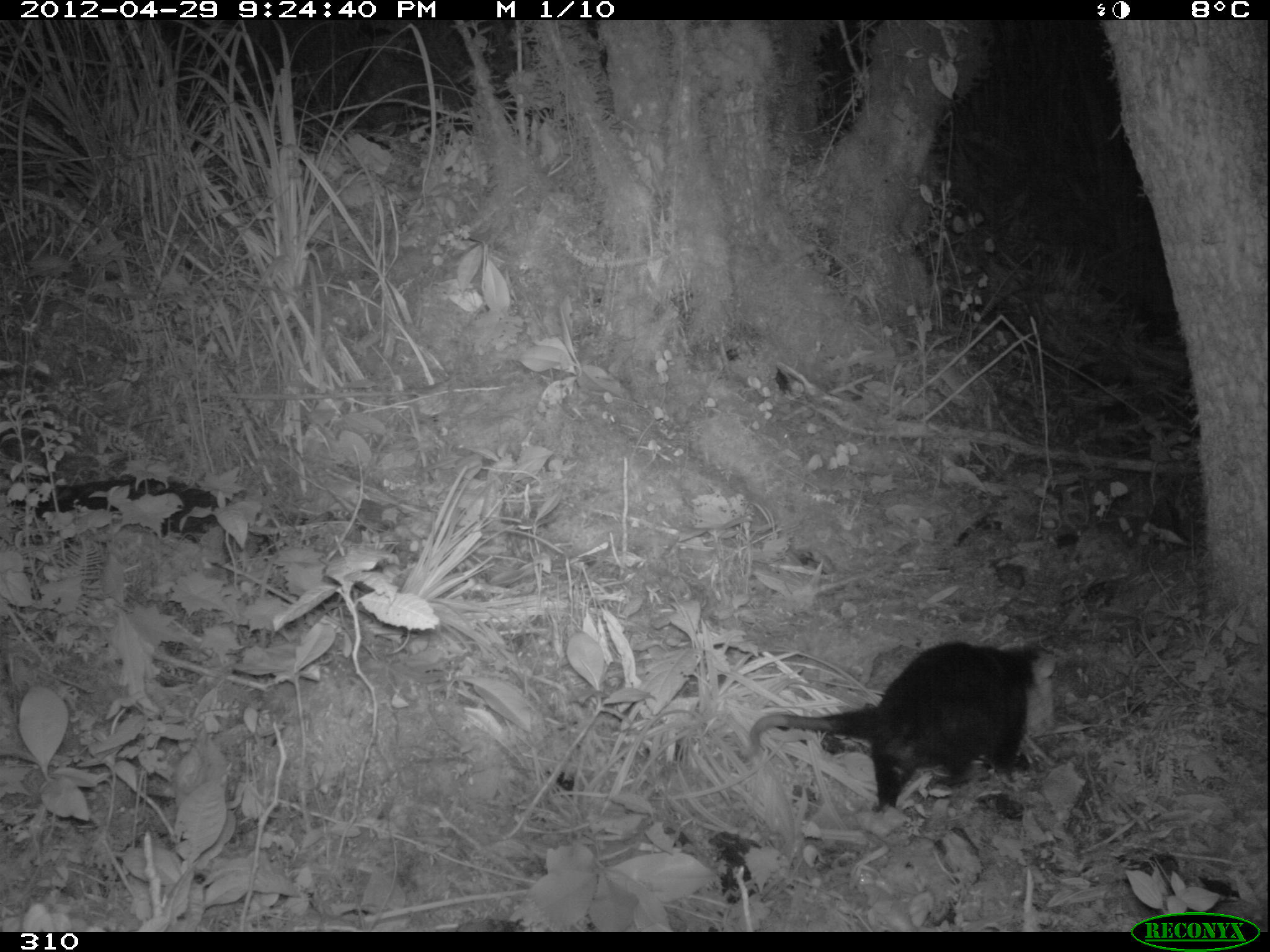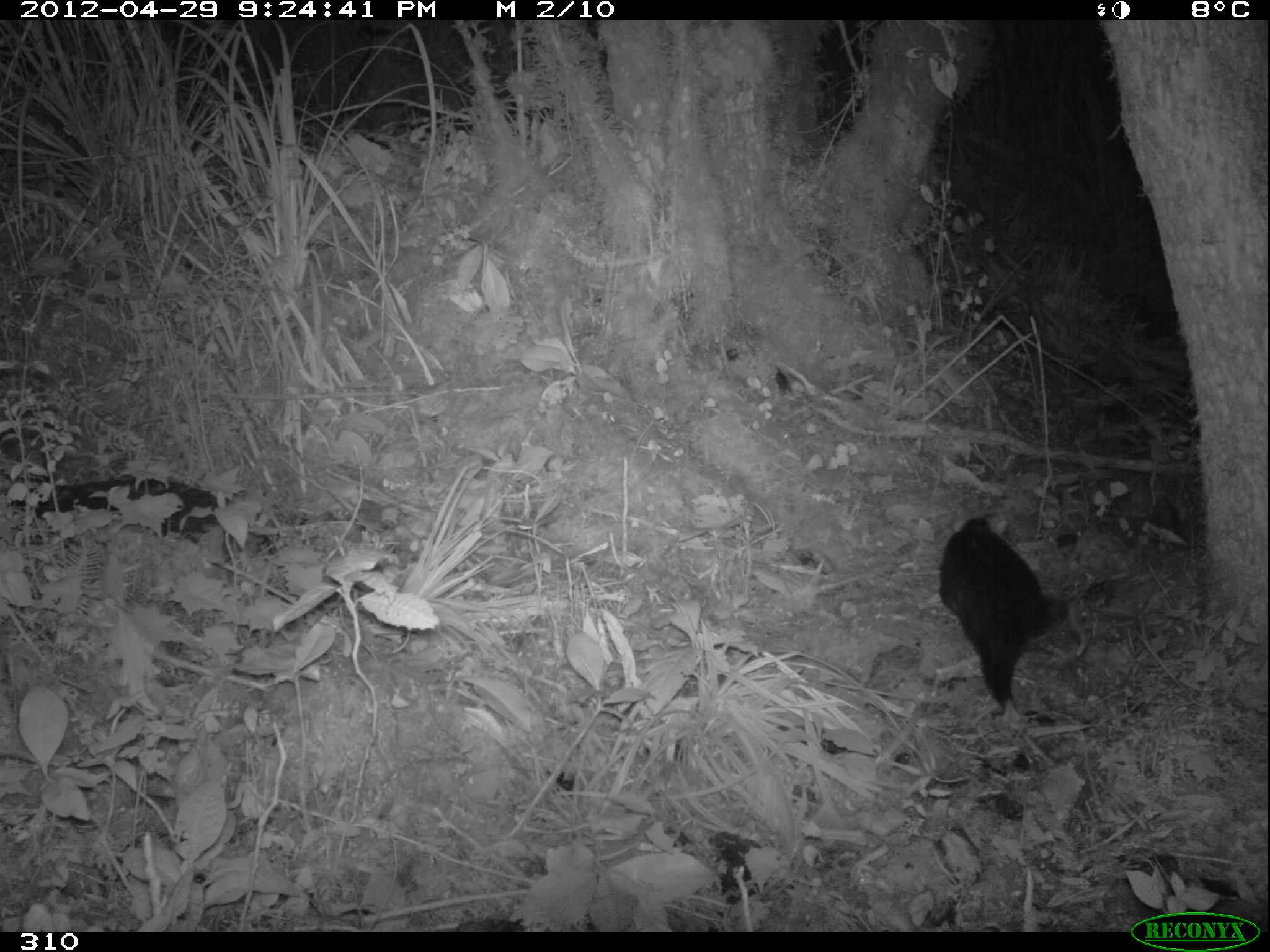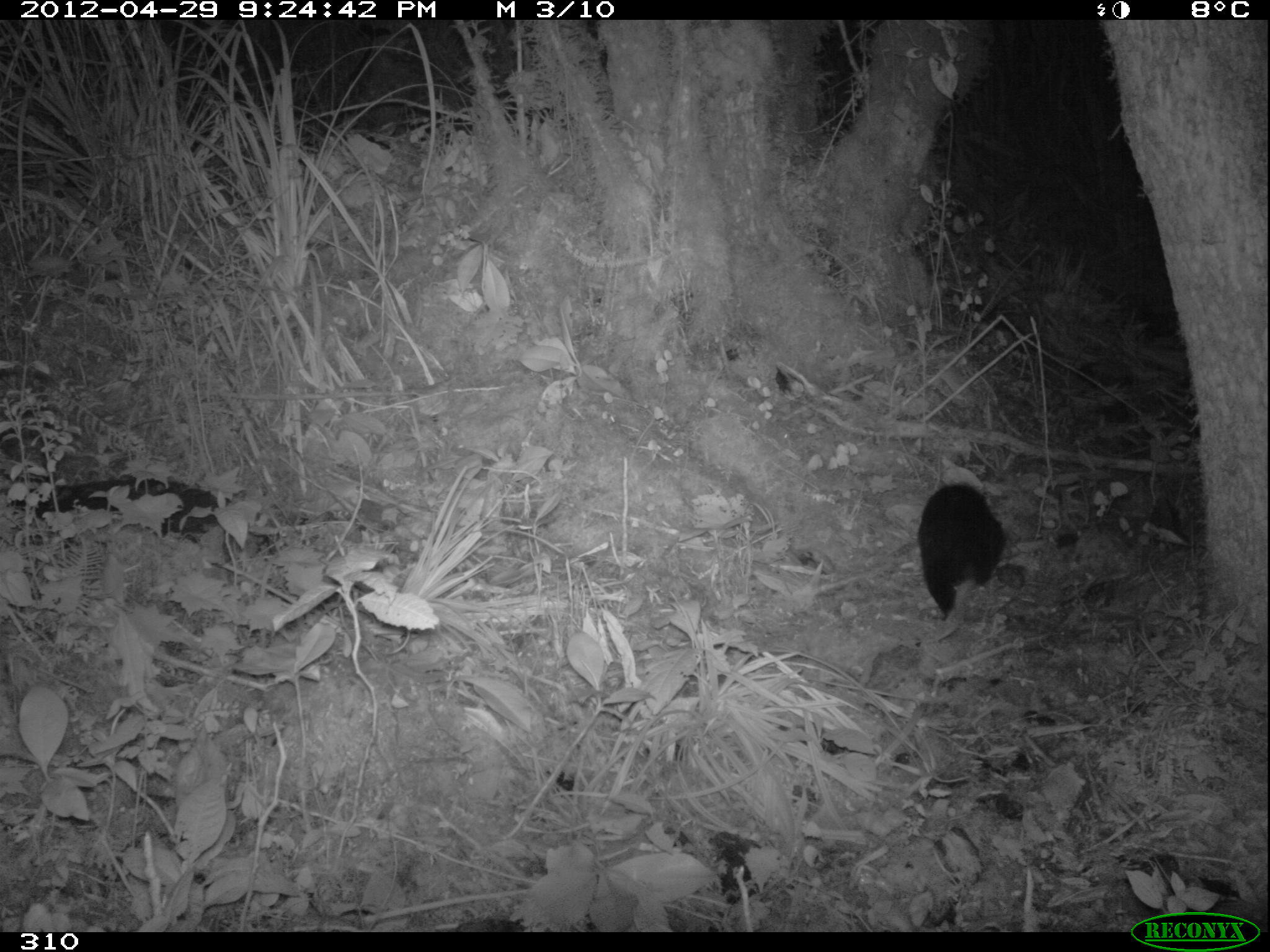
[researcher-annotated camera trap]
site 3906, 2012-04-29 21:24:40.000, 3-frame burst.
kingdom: Animalia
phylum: Chordata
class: Mammalia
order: Didelphimorphia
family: Didelphidae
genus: Didelphis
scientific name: Didelphis pernigra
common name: andean white-eared opossum